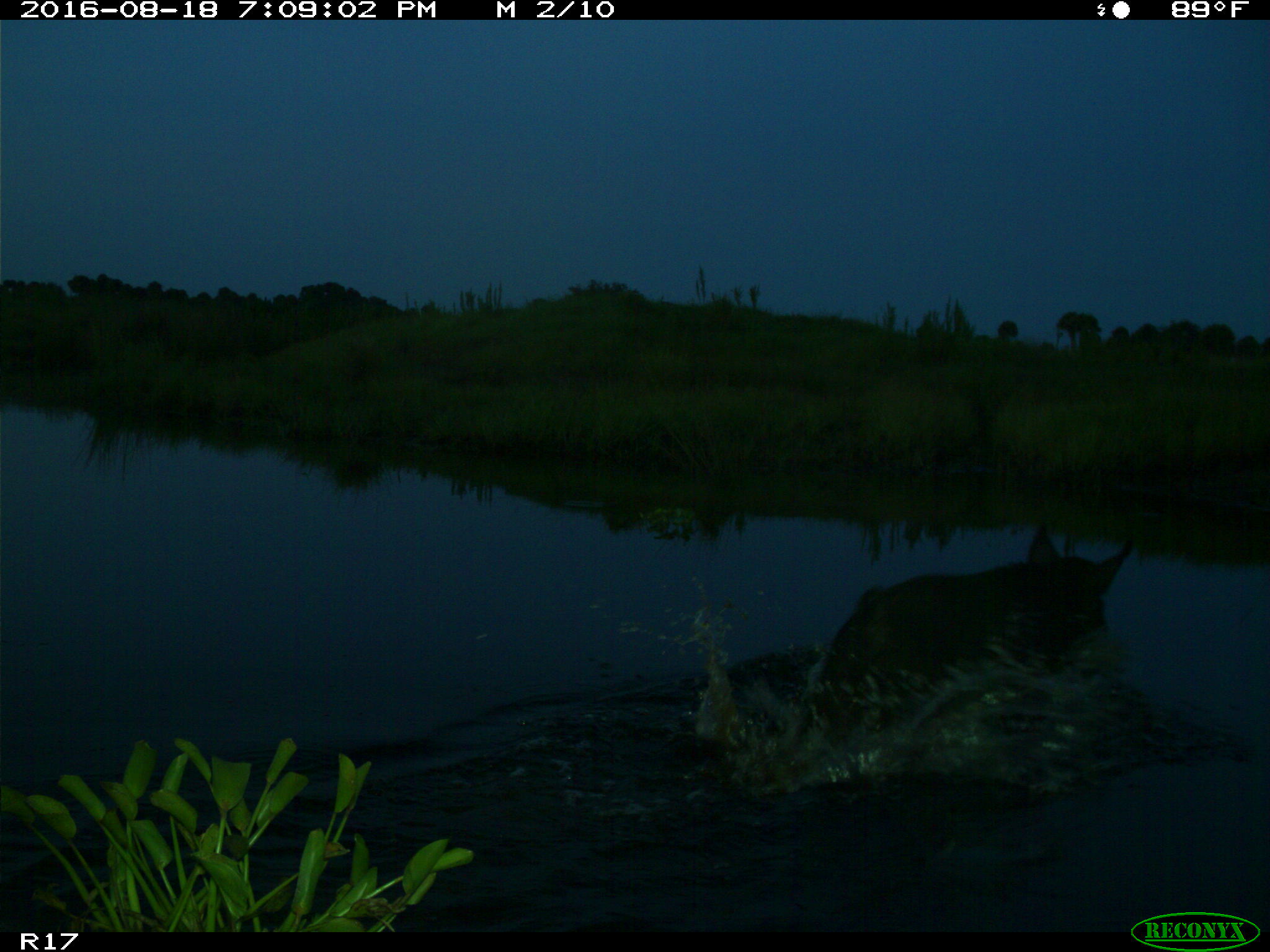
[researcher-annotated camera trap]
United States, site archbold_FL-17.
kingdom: Animalia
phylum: Chordata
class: Mammalia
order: Artiodactyla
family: Suidae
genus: Sus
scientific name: Sus scrofa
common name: wild boar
Sus scrofa (wild boar).